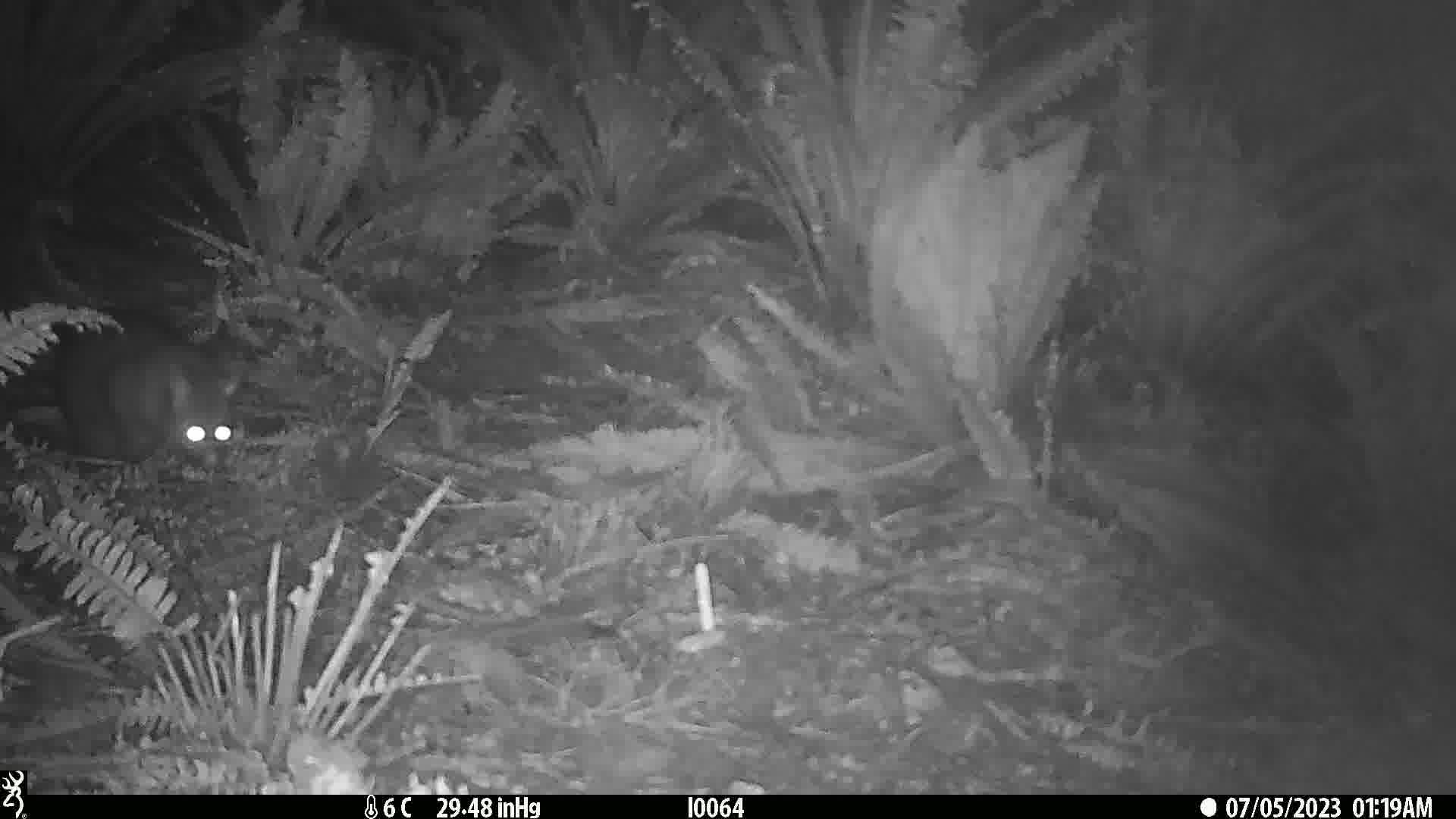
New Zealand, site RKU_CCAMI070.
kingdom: Animalia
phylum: Chordata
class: Mammalia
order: Diprotodontia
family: Phalangeridae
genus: Trichosurus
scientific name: Trichosurus vulpecula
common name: common brushtail possum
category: possum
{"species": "possum (common brushtail possum) (Trichosurus vulpecula)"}